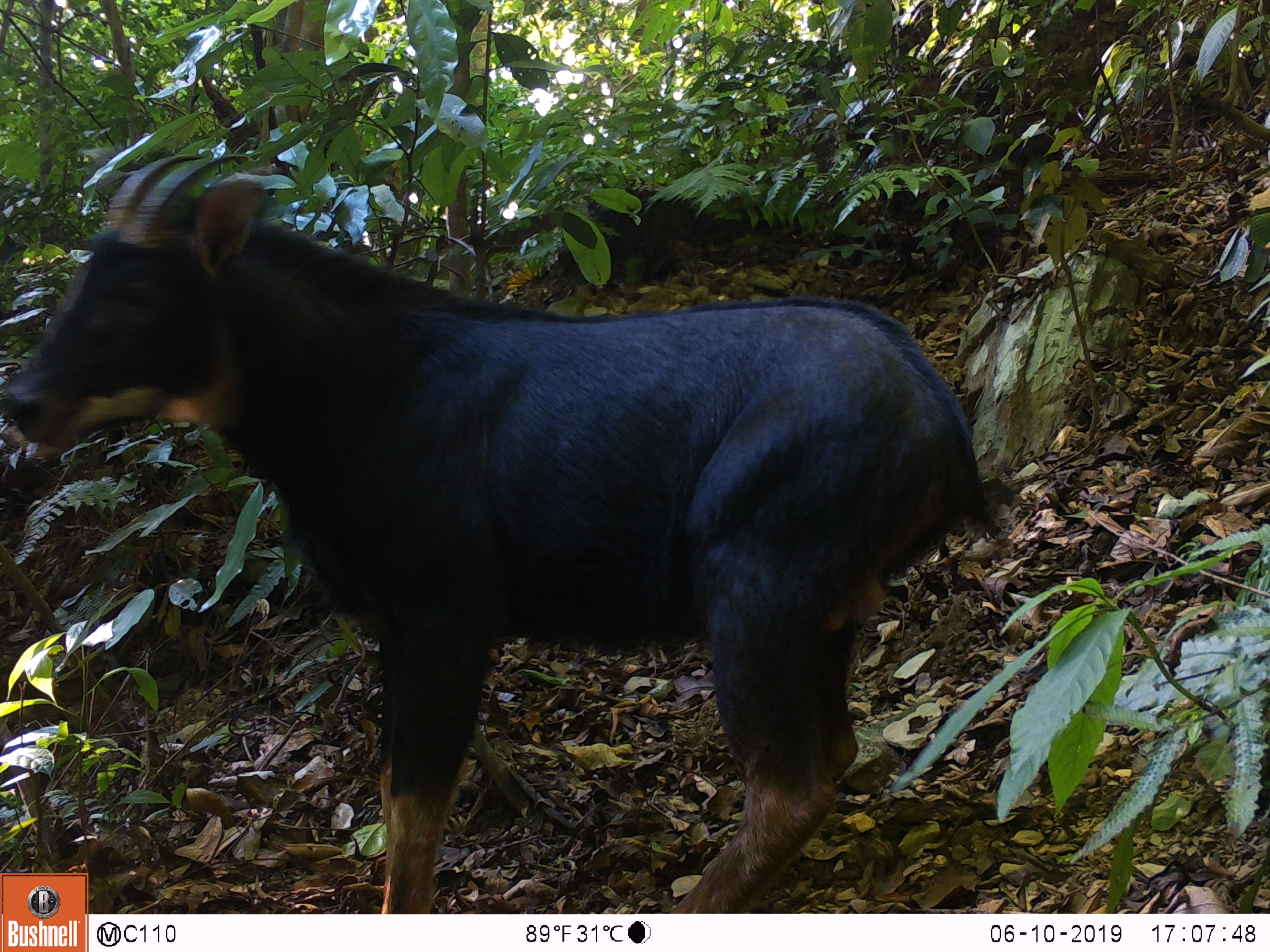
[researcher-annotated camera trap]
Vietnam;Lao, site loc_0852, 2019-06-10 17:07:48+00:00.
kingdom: Animalia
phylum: Chordata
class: Mammalia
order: Artiodactyla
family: Bovidae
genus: Capricornis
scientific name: Capricornis sumatraensis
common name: chinese serow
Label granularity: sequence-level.